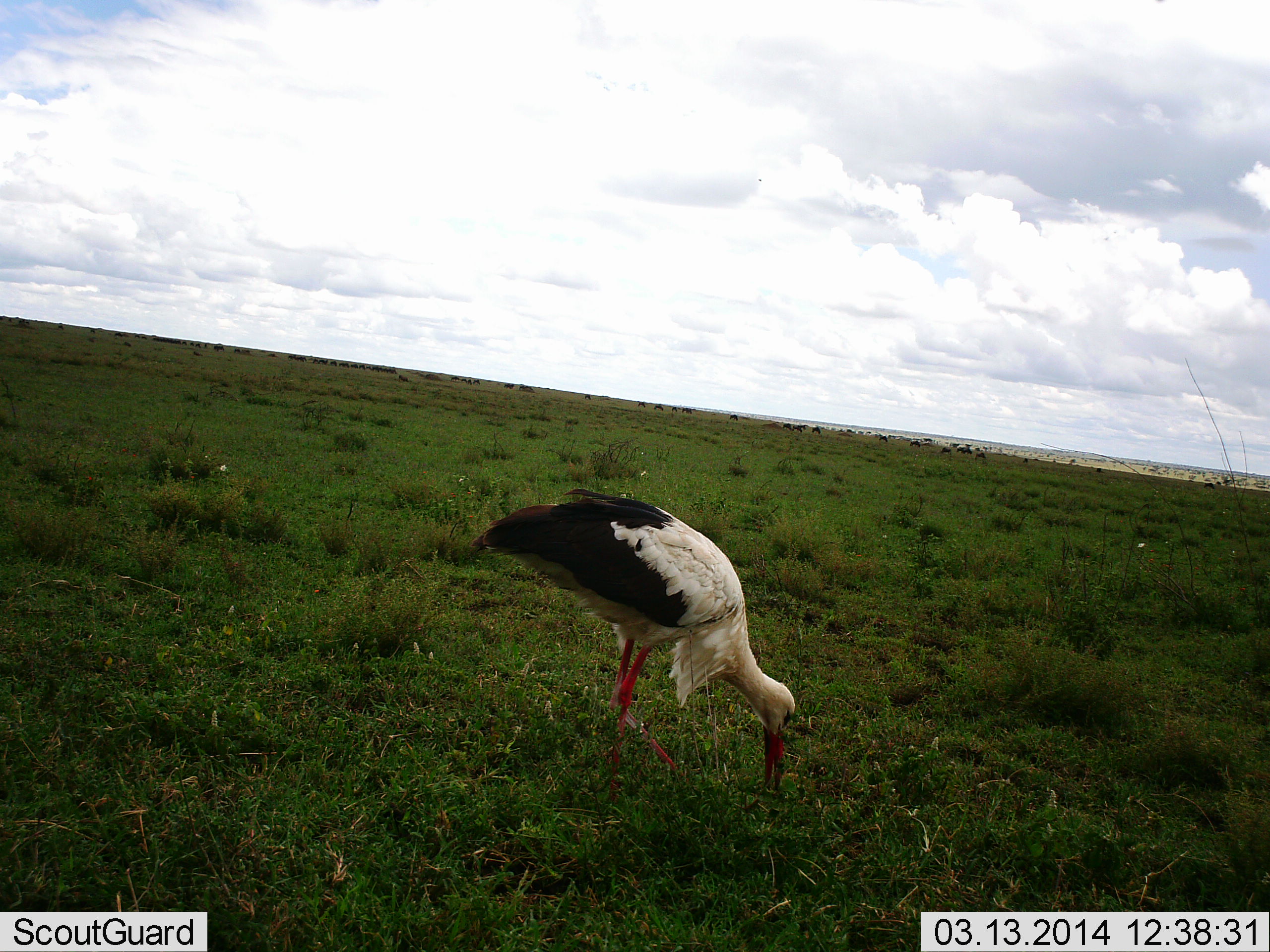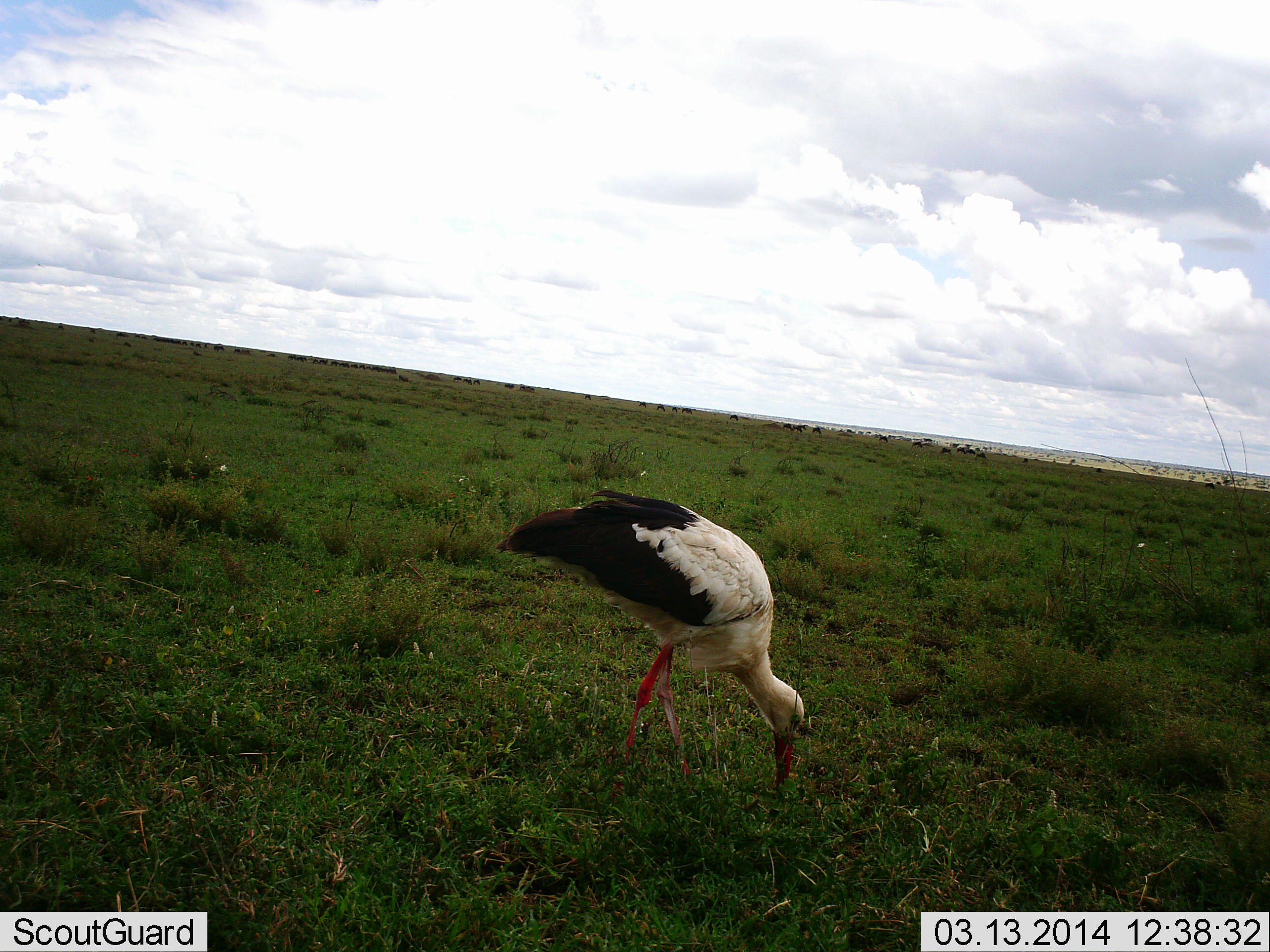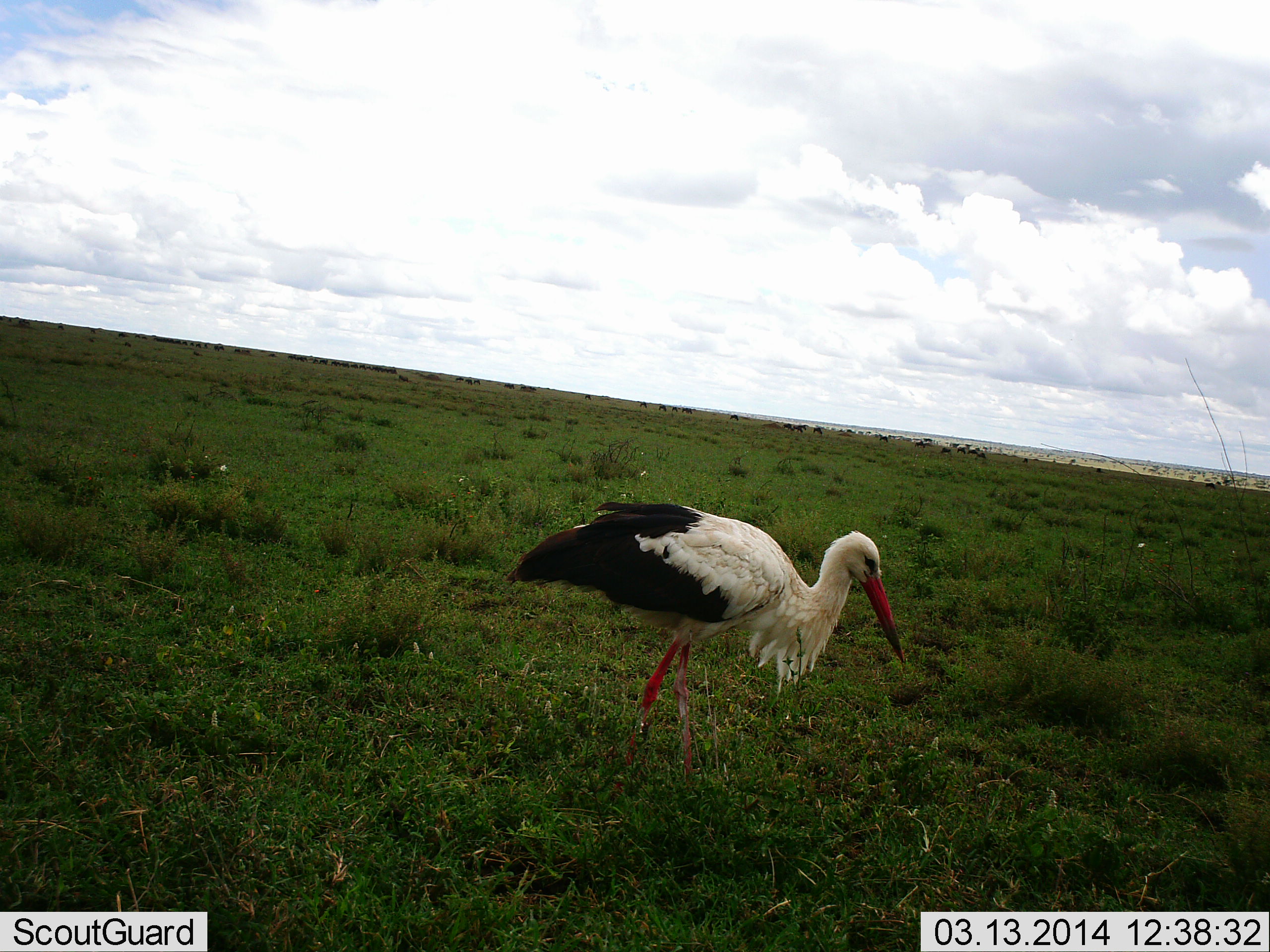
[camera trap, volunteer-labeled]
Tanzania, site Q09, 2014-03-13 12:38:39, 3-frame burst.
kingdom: Animalia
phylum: Chordata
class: Aves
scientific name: Aves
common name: bird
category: otherbird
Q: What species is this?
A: Otherbird (bird) (Aves).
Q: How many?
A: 1.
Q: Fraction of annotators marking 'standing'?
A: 20%.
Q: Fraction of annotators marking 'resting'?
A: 0%.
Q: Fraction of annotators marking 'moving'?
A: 30%.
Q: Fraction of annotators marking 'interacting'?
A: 0%.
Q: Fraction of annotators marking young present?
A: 0%.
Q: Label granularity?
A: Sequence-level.